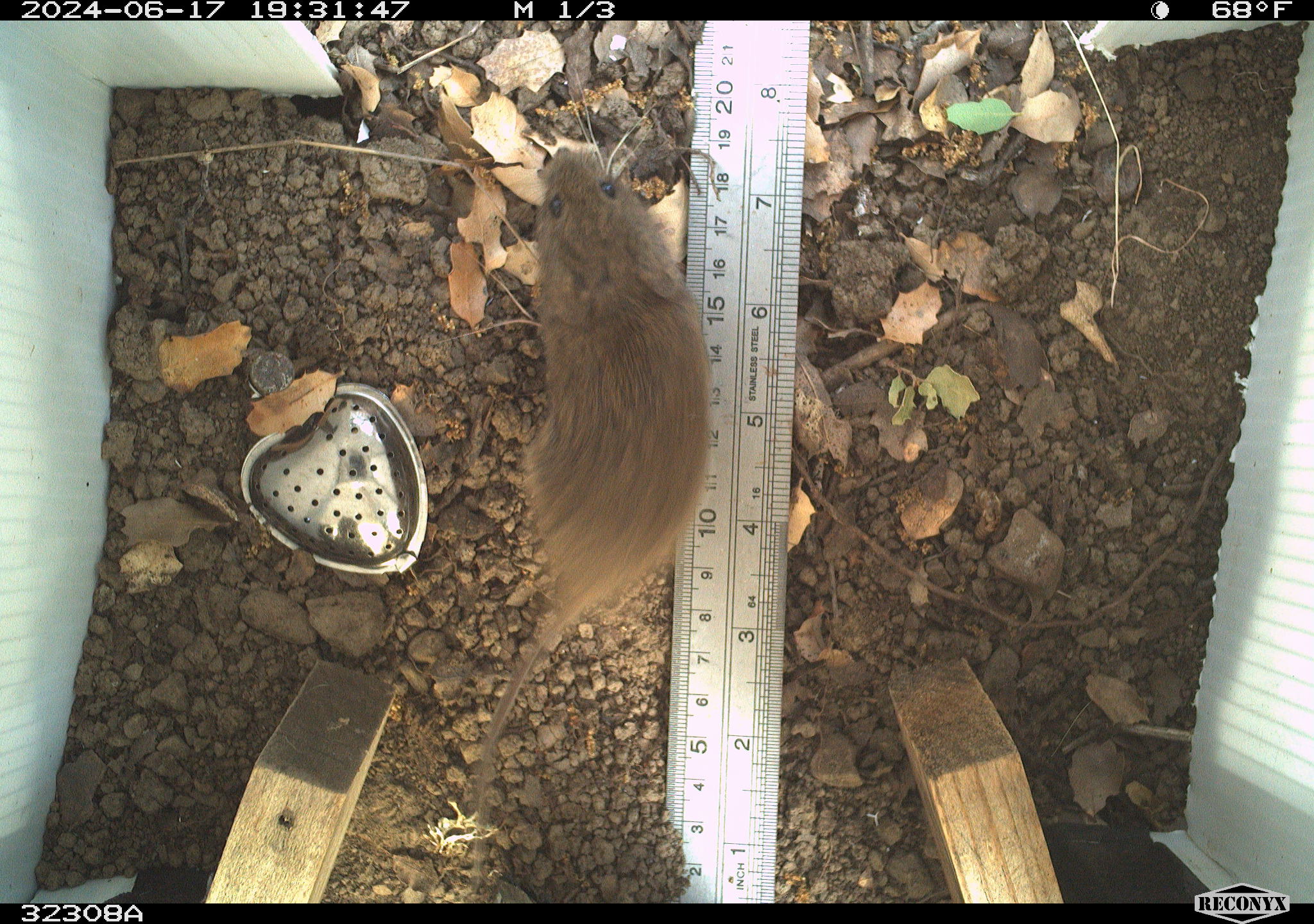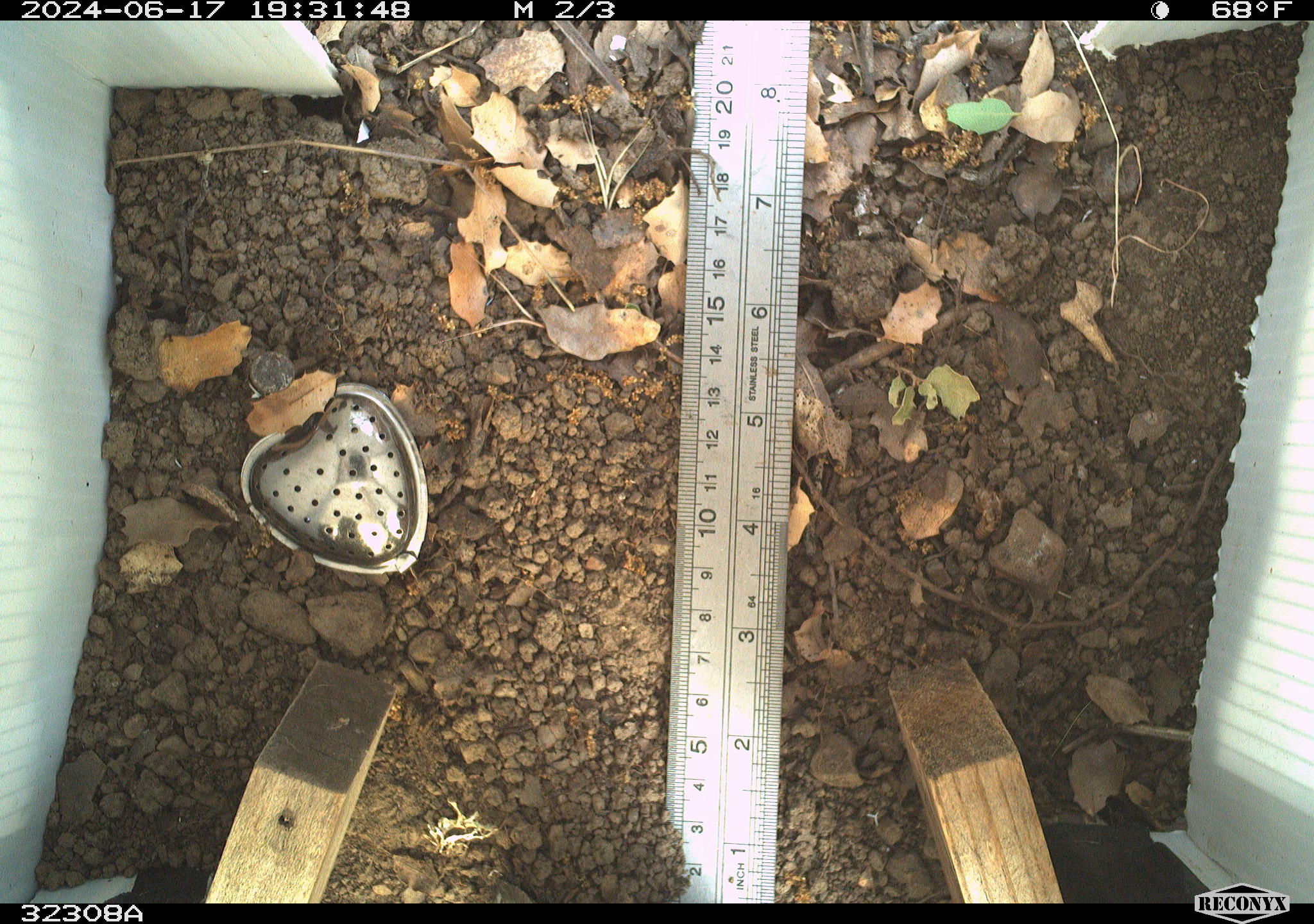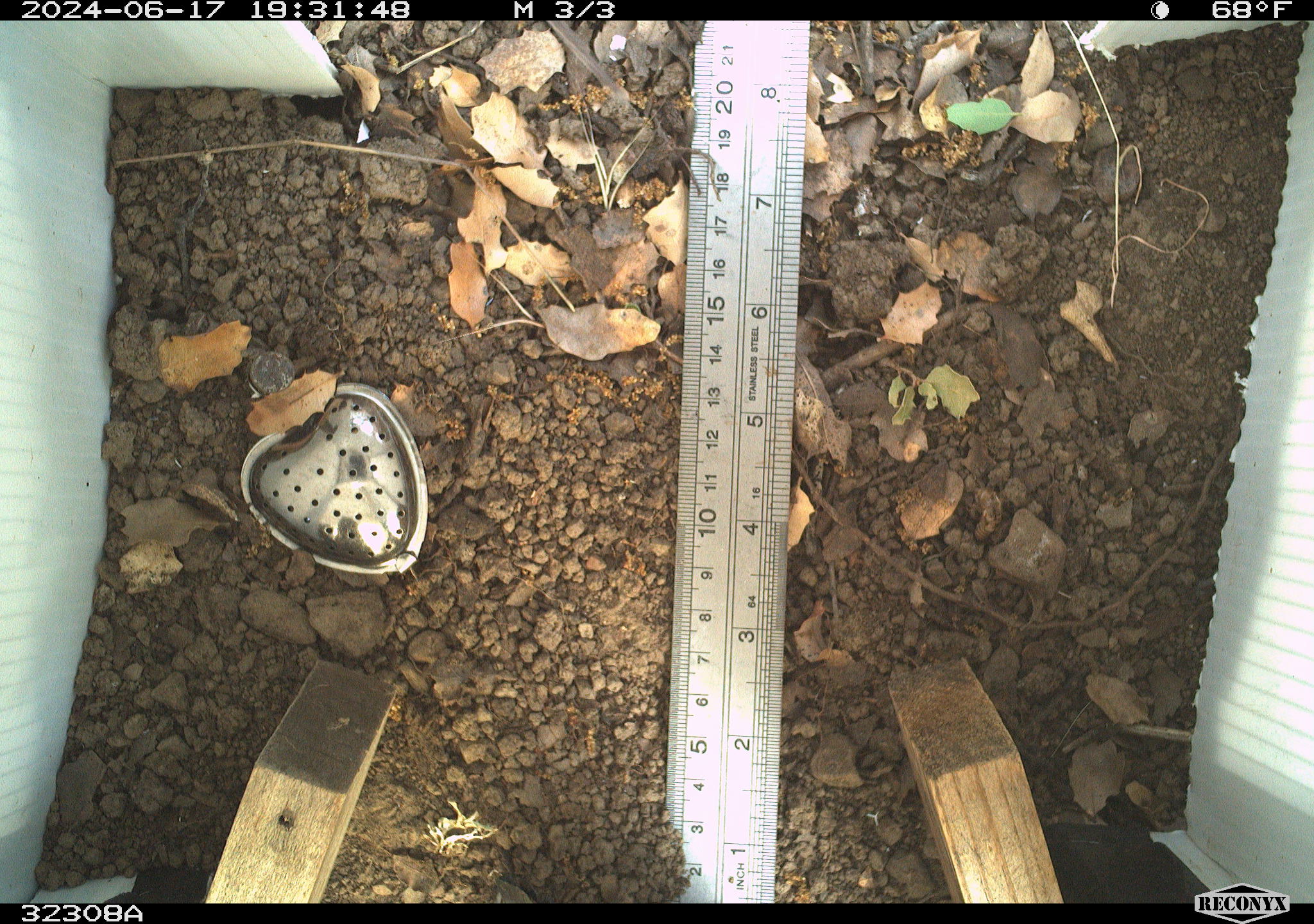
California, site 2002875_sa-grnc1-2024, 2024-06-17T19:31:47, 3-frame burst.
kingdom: Animalia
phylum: Chordata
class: Mammalia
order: Rodentia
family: Cricetidae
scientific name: Arvicolinae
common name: voles, lemmings, and muskrats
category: arvicolinae subfamily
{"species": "arvicolinae subfamily (voles, lemmings, and muskrats) (Arvicolinae)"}